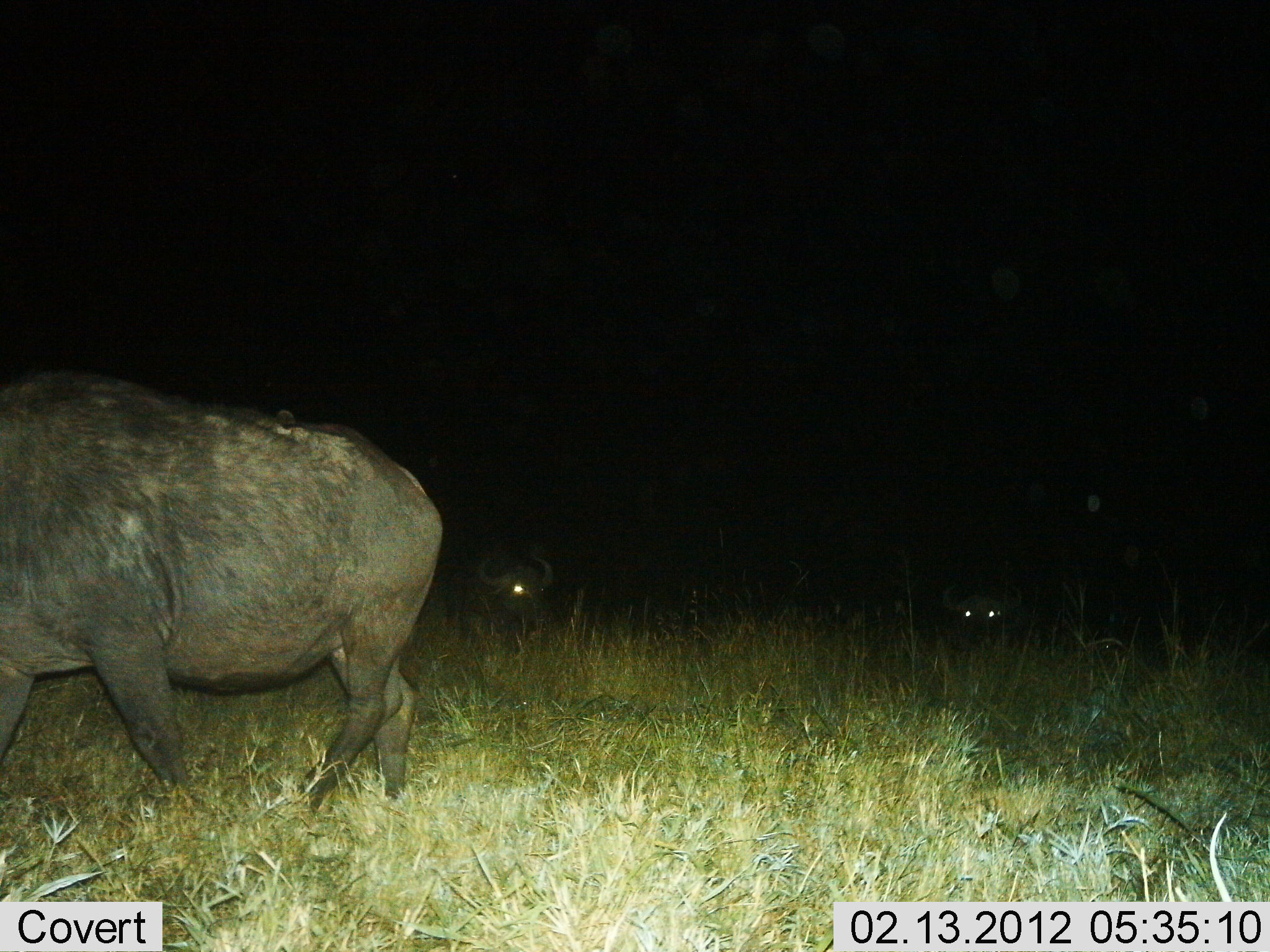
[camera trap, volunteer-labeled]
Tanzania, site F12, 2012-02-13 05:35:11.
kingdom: Animalia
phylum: Chordata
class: Mammalia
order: Artiodactyla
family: Bovidae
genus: Syncerus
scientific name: Syncerus caffer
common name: cape buffalo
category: buffalo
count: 3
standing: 33%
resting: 53%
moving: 80%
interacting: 0%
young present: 0%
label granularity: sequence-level